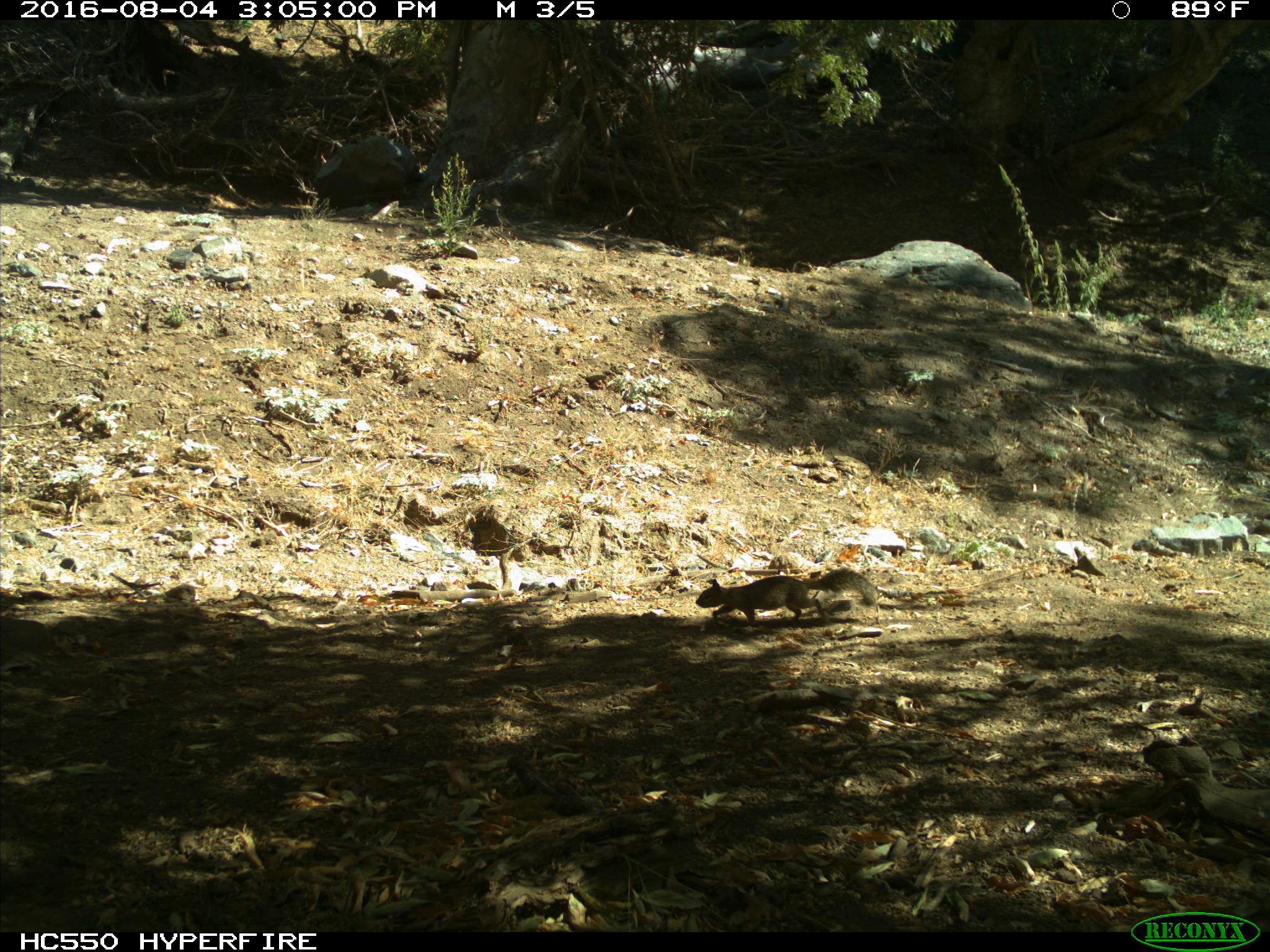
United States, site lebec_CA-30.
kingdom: Animalia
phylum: Chordata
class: Mammalia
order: Rodentia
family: Sciuridae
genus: Otospermophilus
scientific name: Otospermophilus beecheyi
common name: california ground squirrel